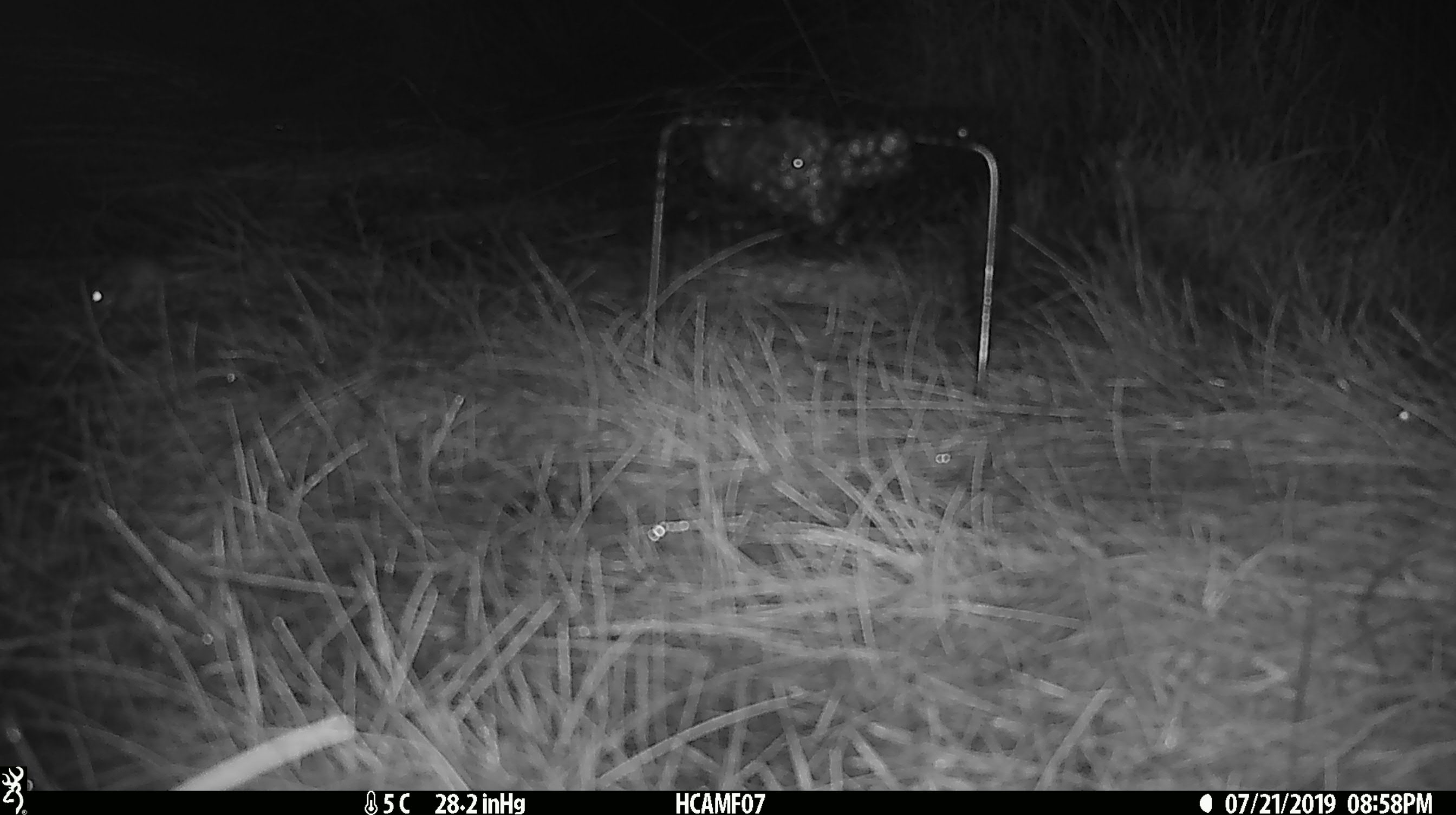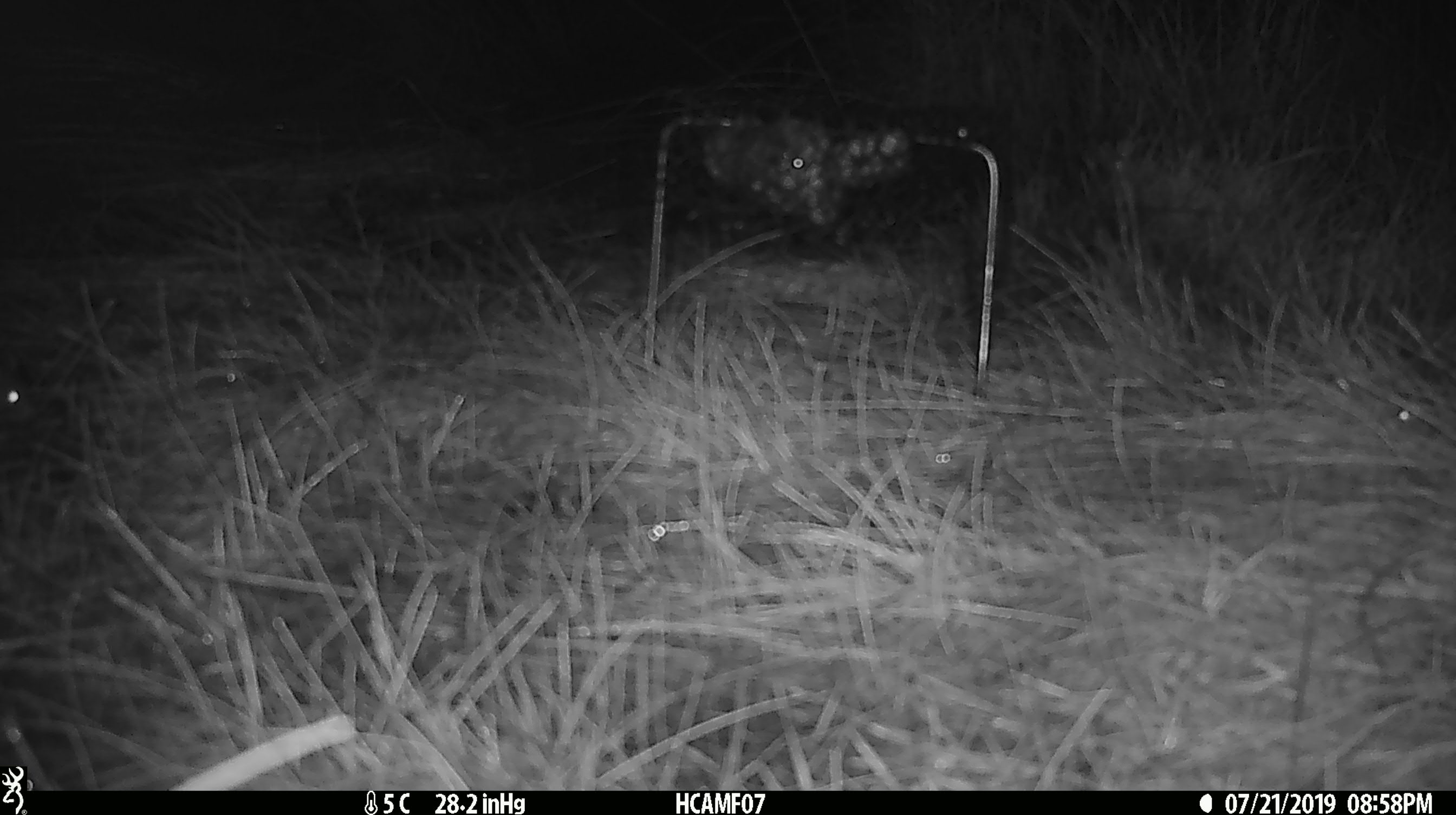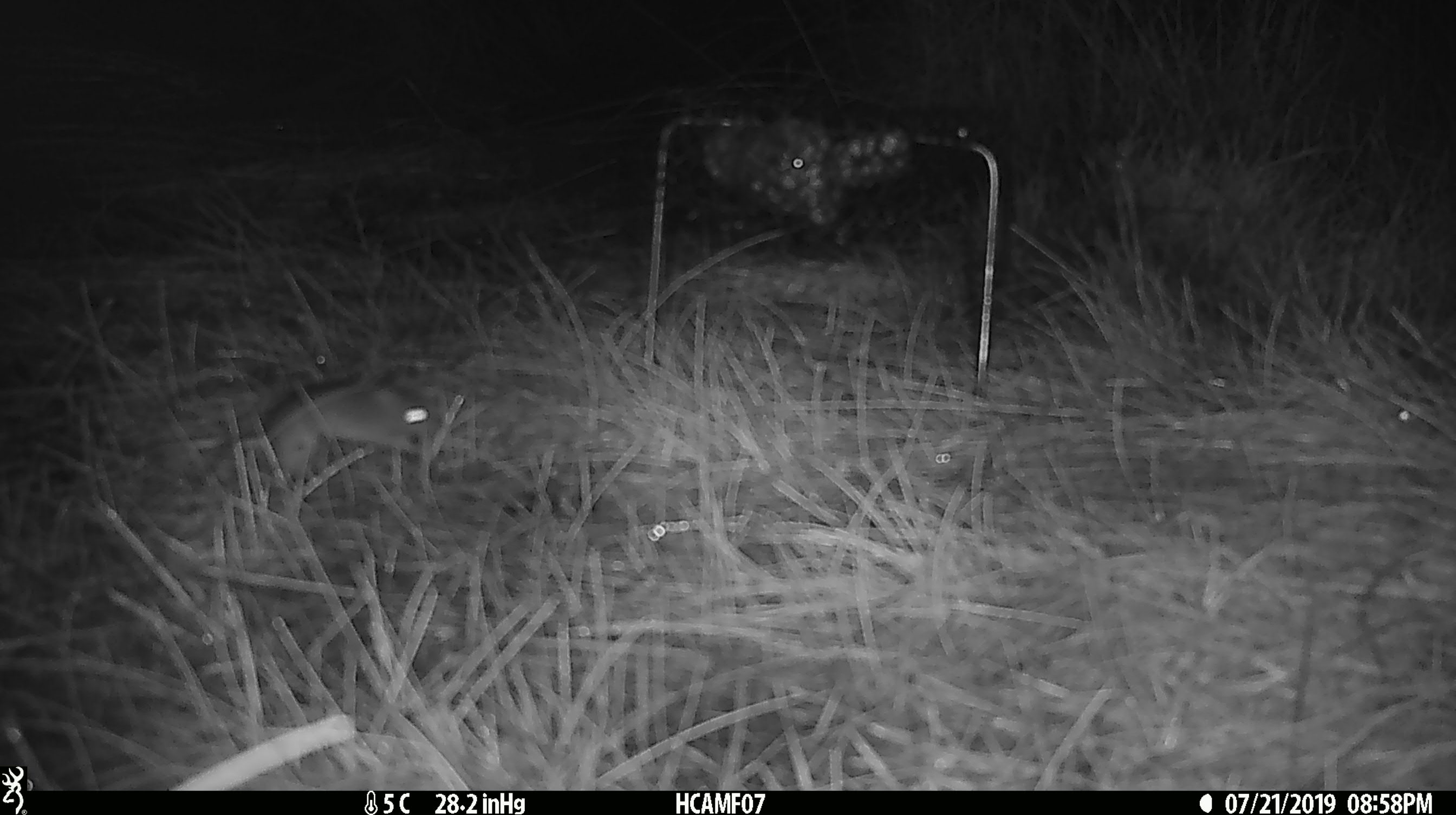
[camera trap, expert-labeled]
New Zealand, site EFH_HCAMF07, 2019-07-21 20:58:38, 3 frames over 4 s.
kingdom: Animalia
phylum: Chordata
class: Mammalia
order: Rodentia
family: Muridae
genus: Mus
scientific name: Mus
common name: mouse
Mouse (Mus).